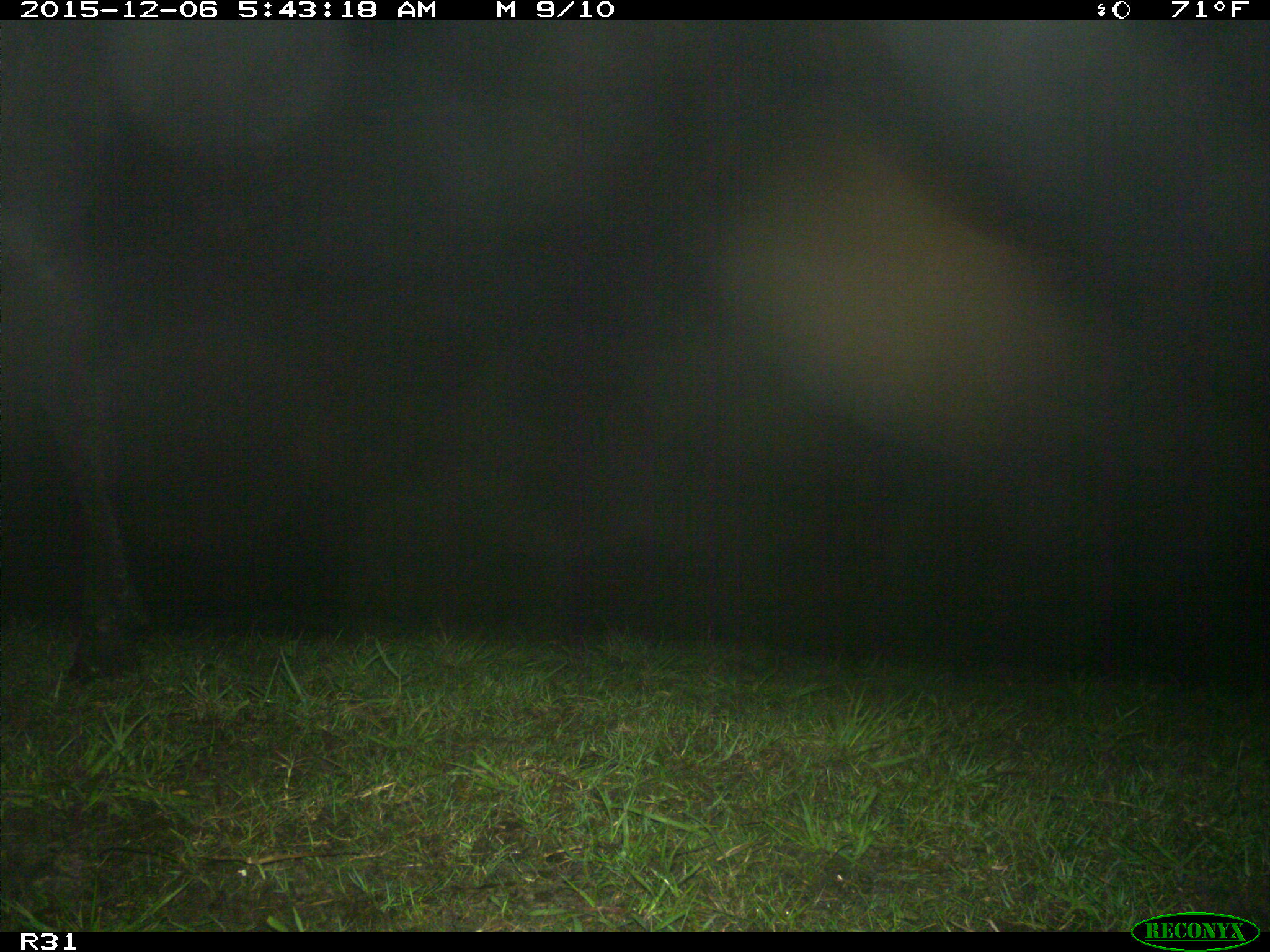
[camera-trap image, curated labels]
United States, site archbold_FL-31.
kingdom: Animalia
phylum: Chordata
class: Mammalia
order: Artiodactyla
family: Bovidae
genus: Bos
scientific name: Bos taurus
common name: domestic cow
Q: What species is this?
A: Bos taurus (domestic cow).